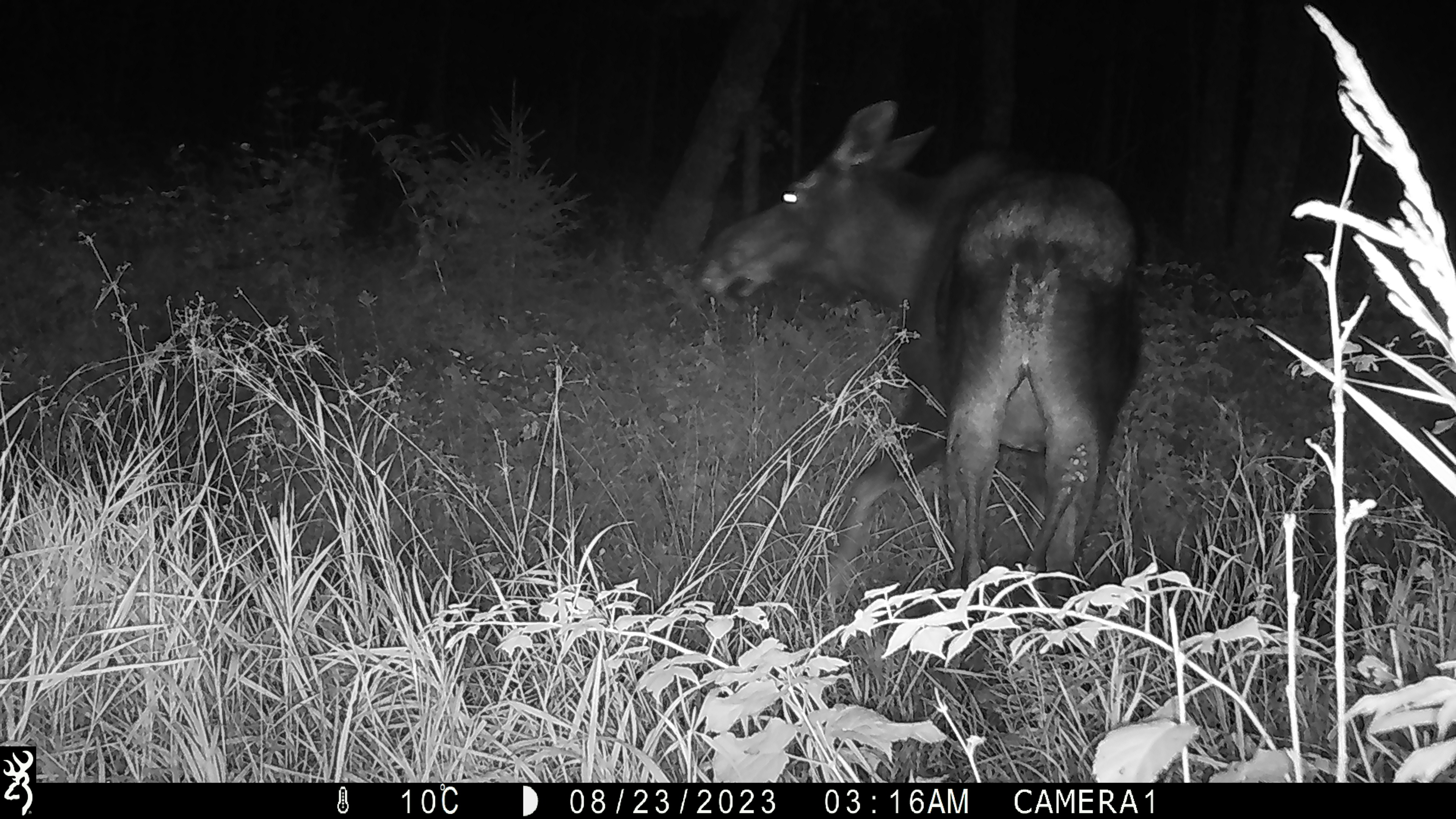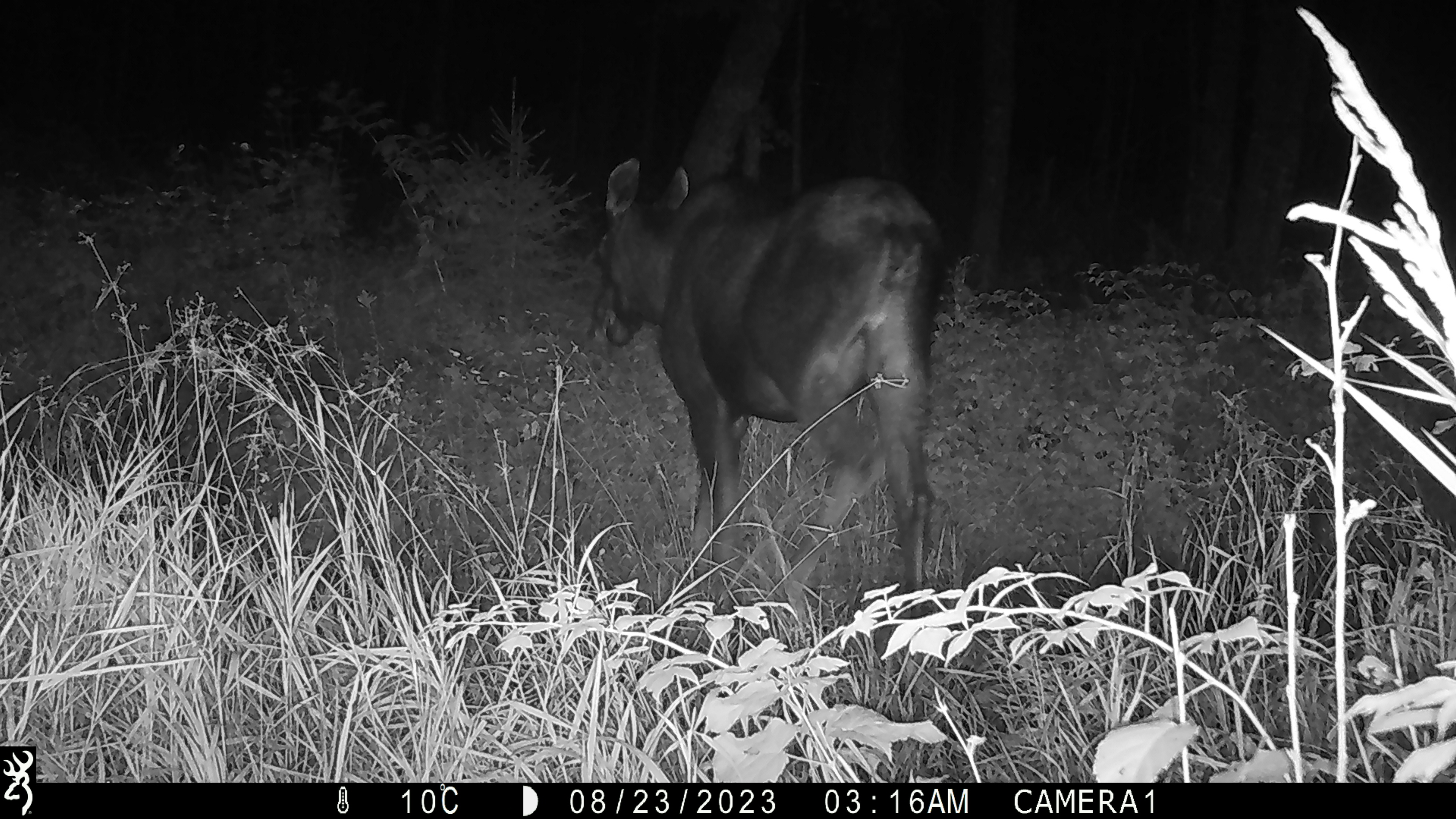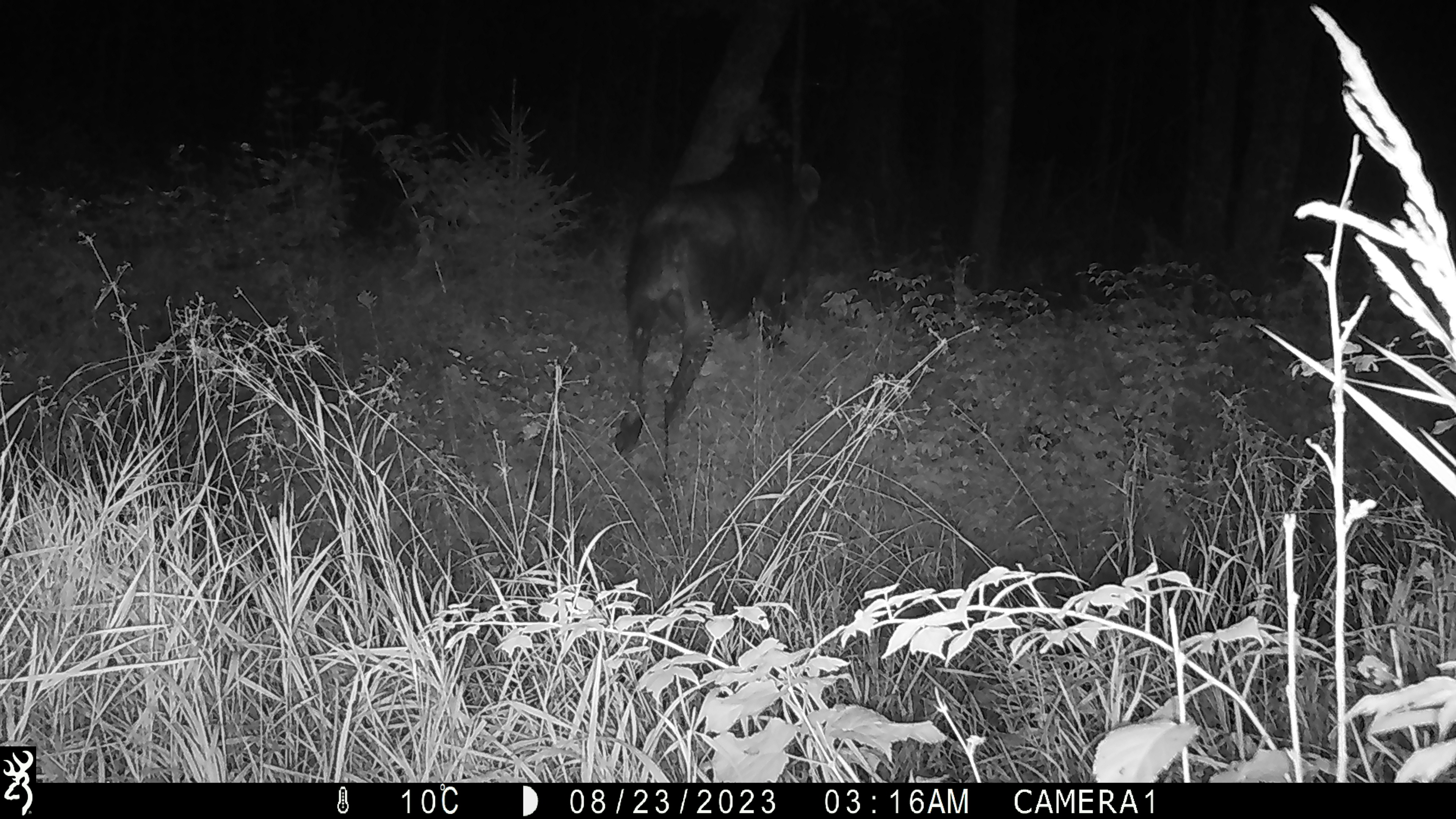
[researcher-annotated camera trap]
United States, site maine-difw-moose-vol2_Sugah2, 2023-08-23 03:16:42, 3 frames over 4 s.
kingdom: Animalia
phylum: Chordata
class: Mammalia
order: Artiodactyla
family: Cervidae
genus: Alces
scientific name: Alces alces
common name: moose